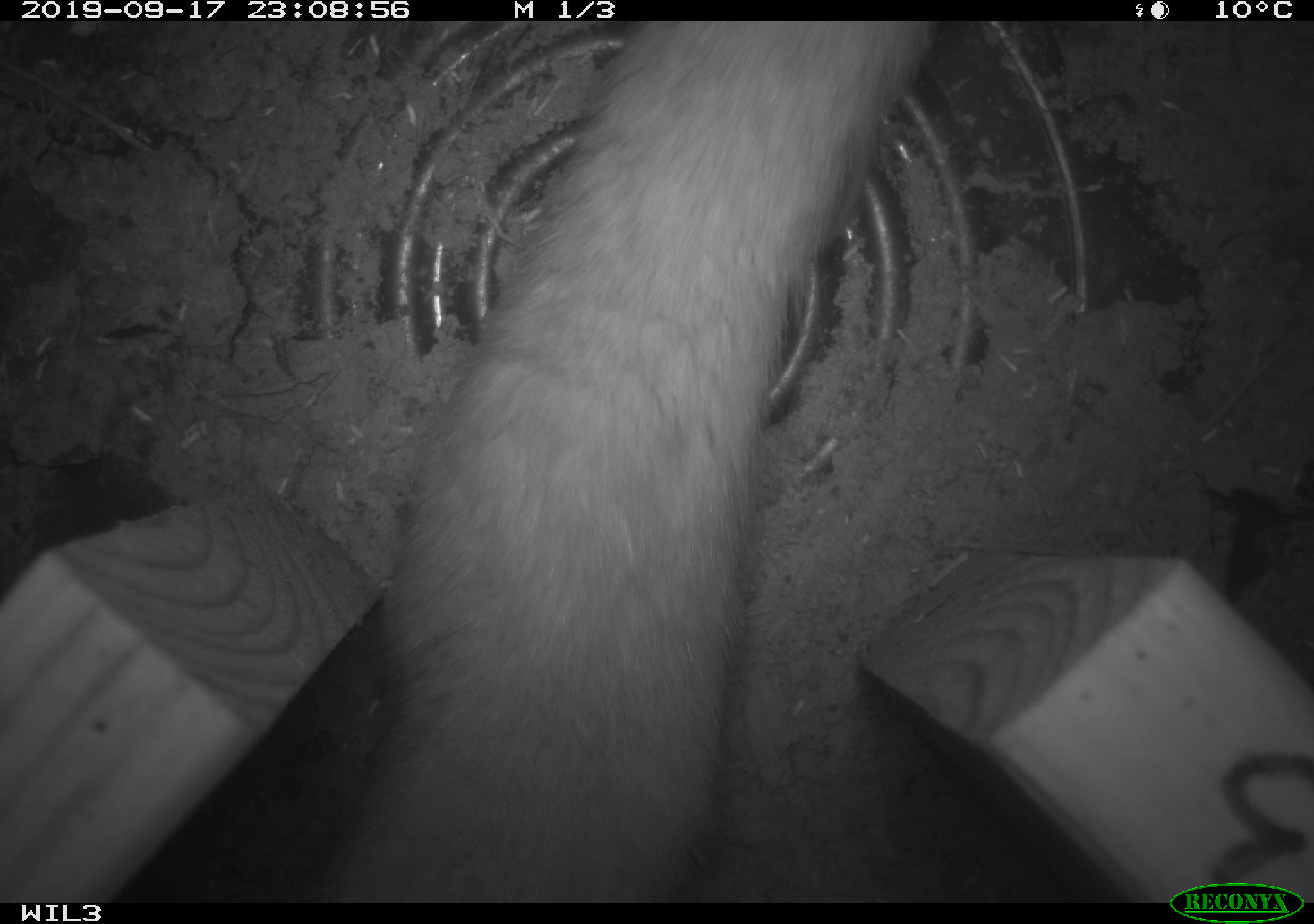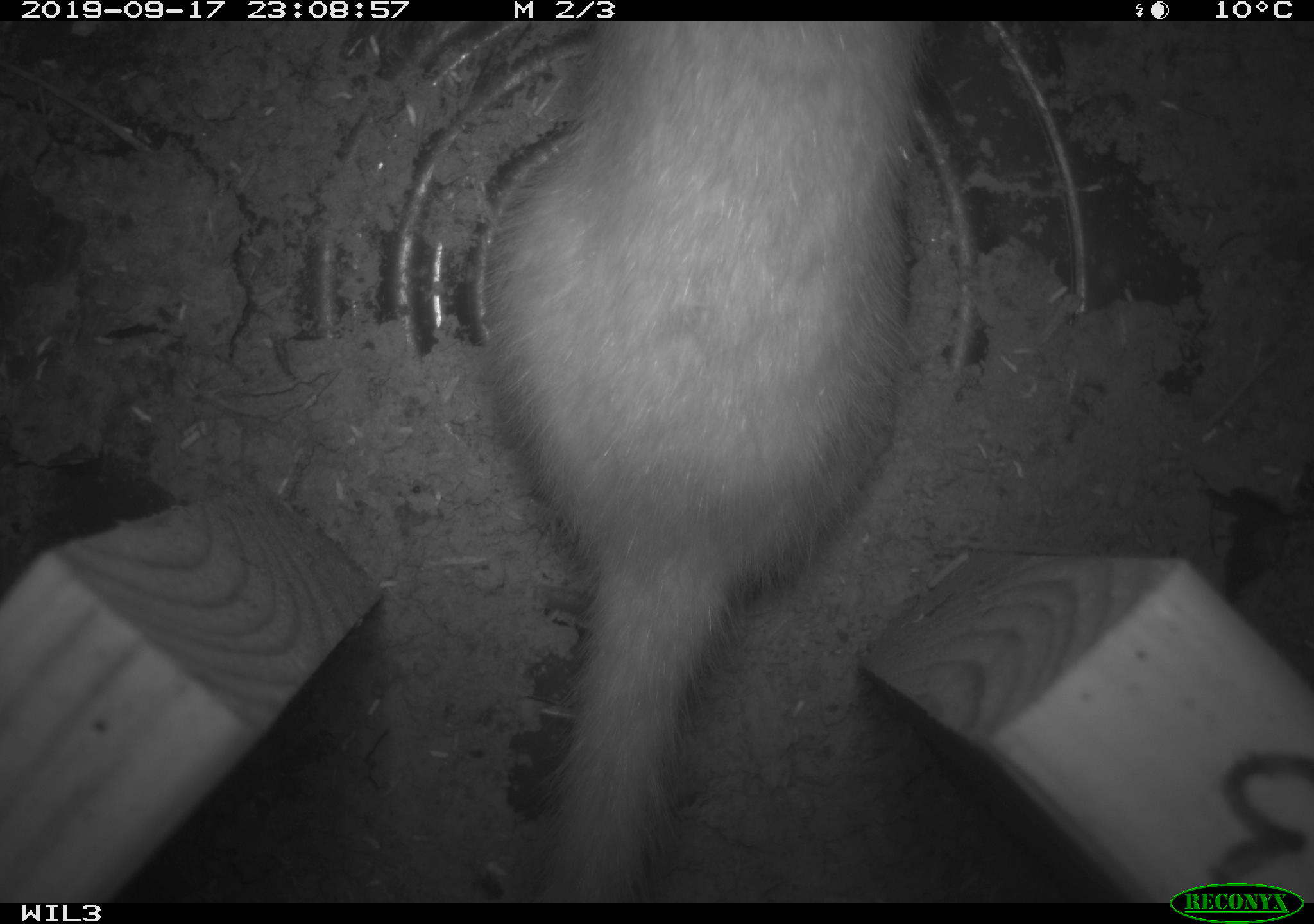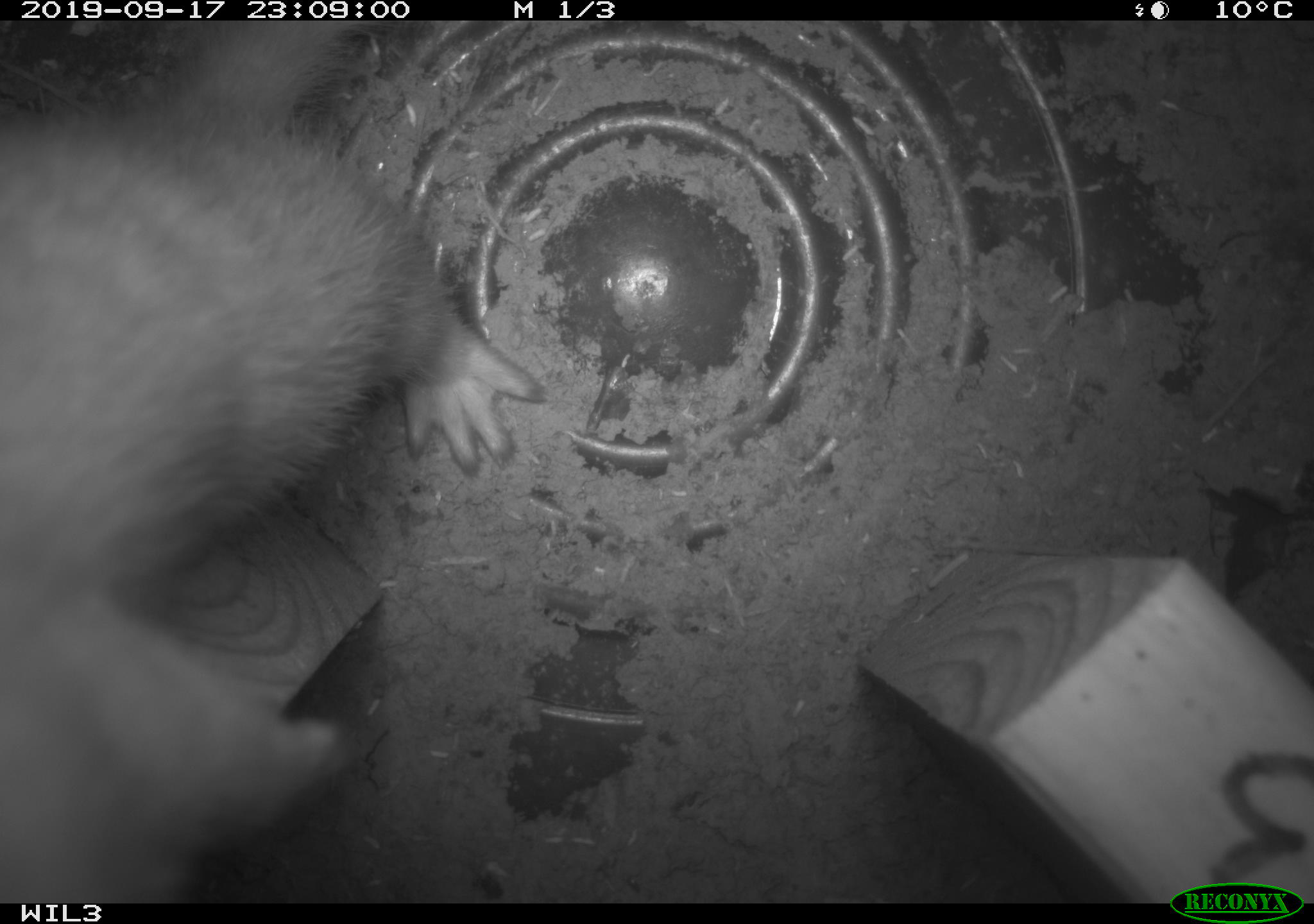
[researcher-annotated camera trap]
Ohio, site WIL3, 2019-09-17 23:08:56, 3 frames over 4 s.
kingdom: Animalia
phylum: Chordata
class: Mammalia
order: Carnivora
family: Mustelidae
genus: Neogale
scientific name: Neogale frenata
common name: long-tailed weasel